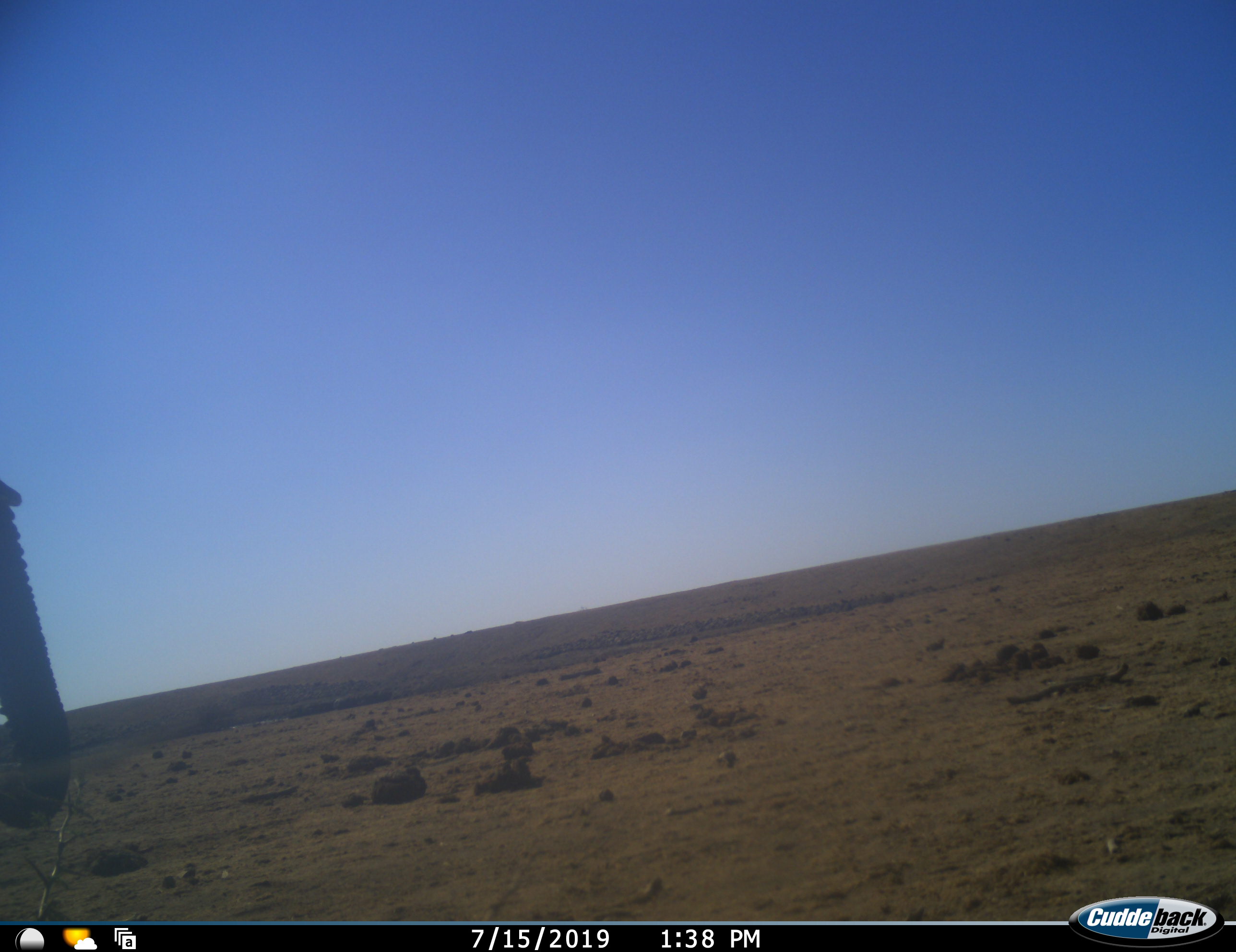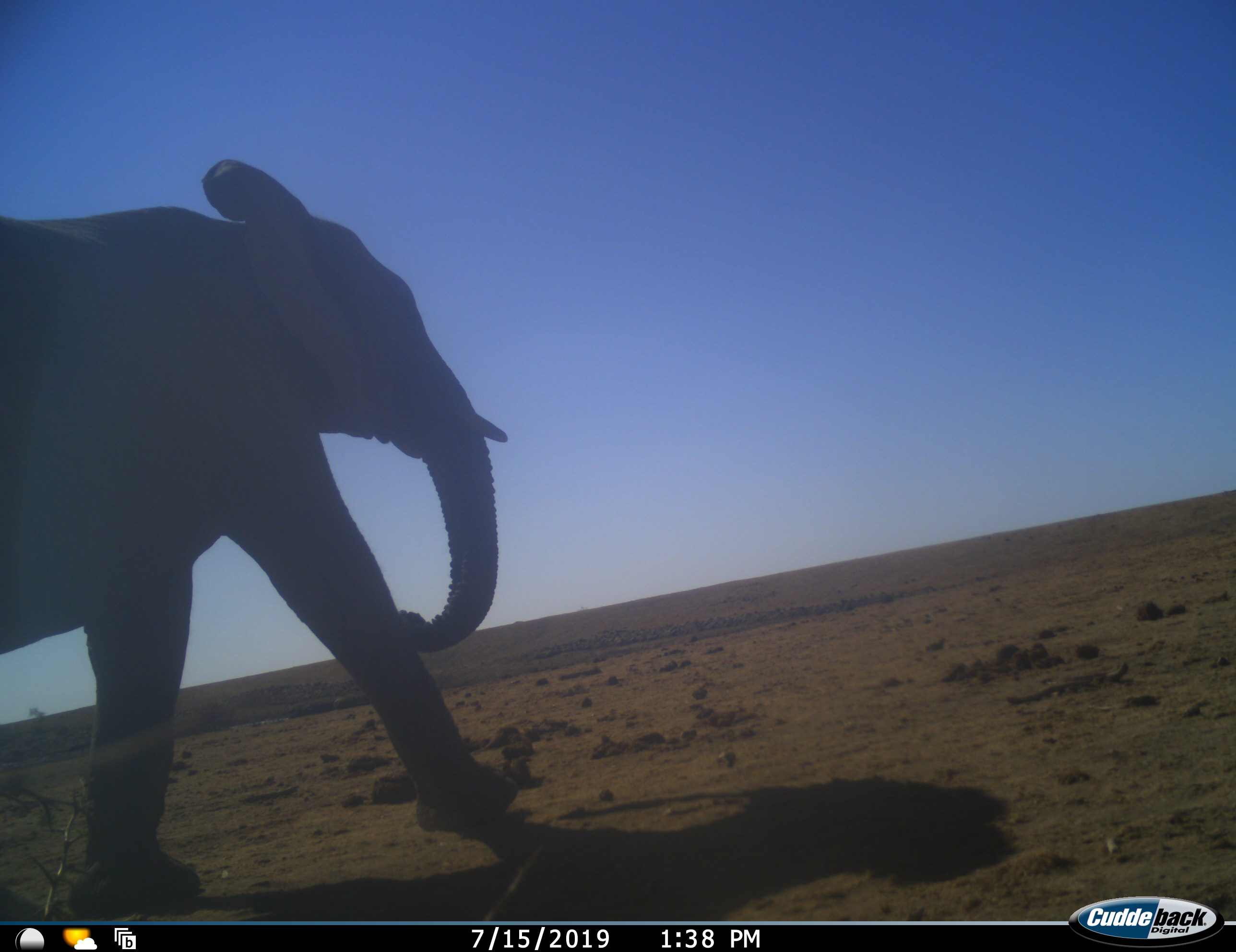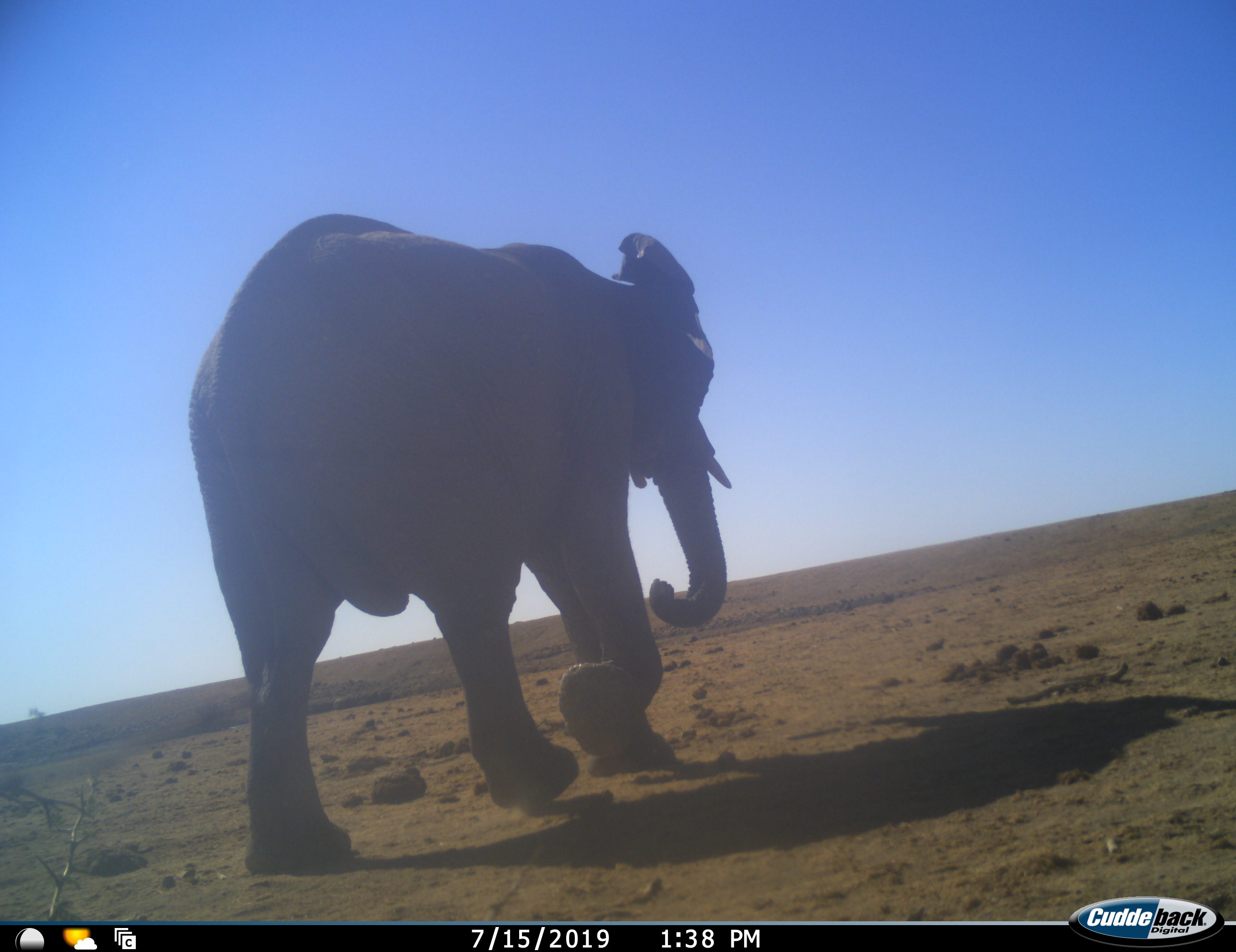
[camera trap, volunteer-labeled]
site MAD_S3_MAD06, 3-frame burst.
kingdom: Animalia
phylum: Chordata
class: Mammalia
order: Proboscidea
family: Elephantidae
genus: Loxodonta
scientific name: Loxodonta africana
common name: african bush elephant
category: elephant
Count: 1.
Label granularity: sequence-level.